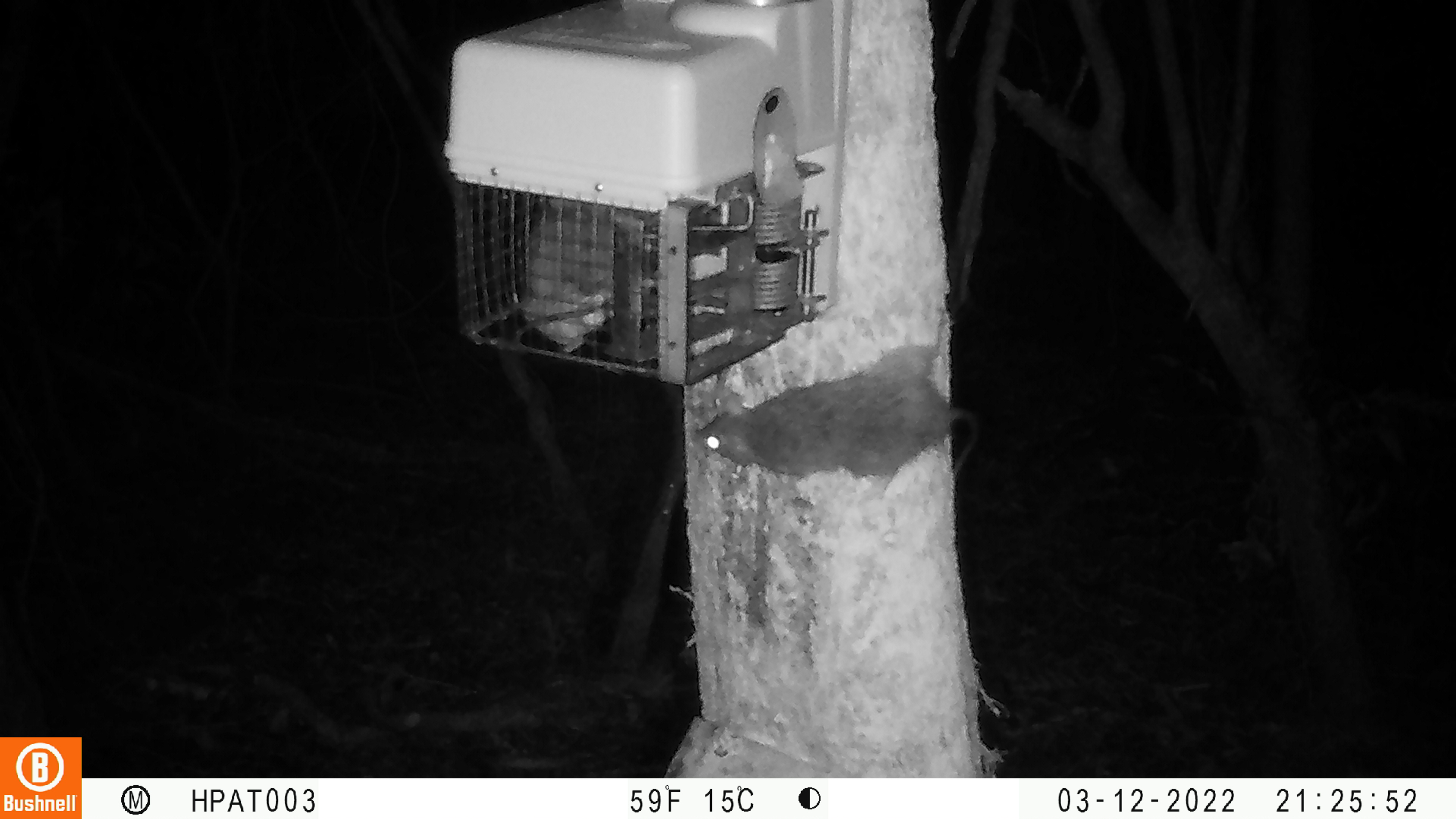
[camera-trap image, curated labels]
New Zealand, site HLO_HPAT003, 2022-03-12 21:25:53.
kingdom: Animalia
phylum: Chordata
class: Mammalia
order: Rodentia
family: Muridae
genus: Rattus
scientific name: Rattus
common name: rat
Rat (Rattus).